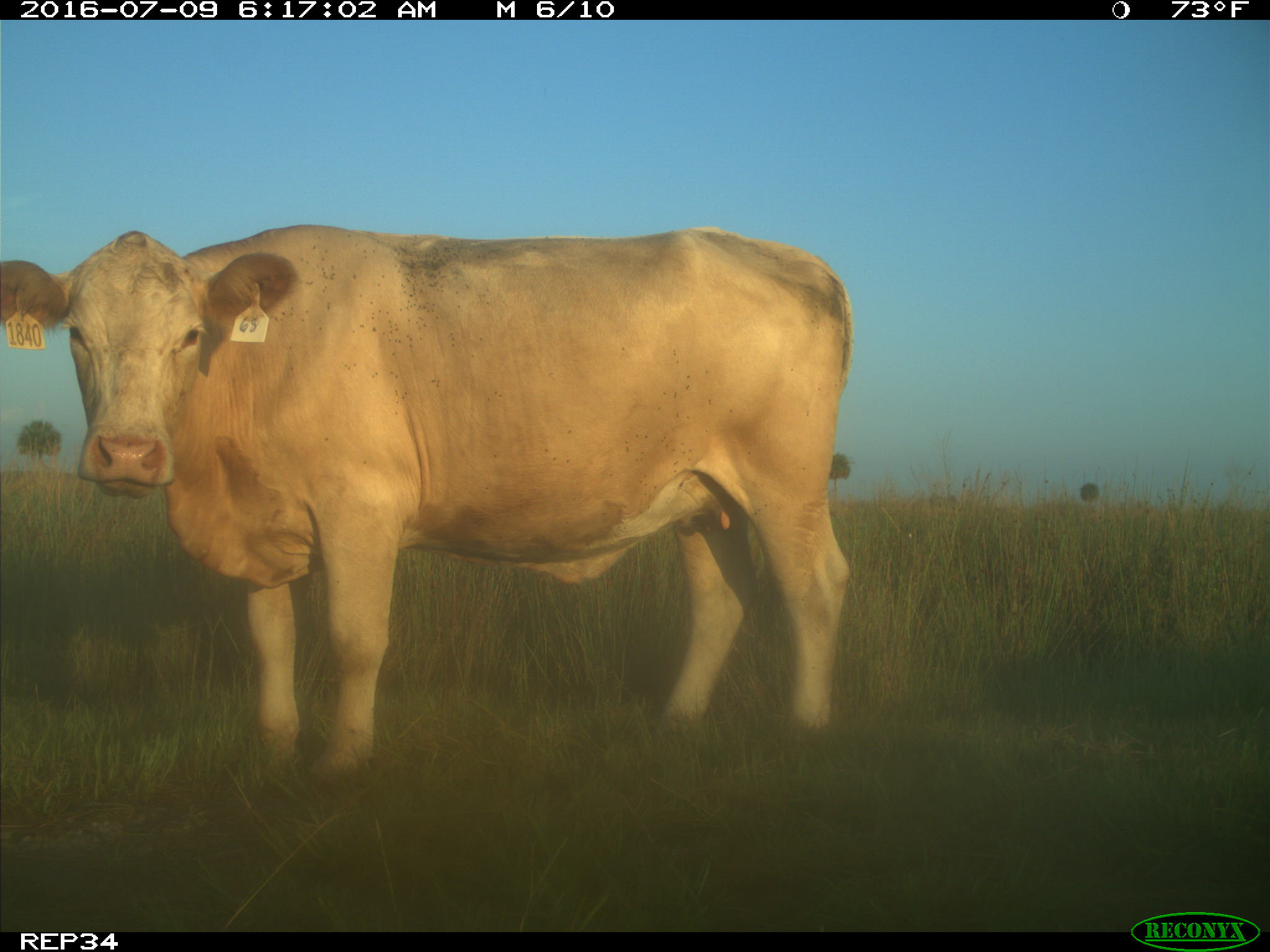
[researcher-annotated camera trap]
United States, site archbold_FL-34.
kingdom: Animalia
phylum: Chordata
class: Mammalia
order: Artiodactyla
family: Bovidae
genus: Bos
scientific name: Bos taurus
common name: domestic cow